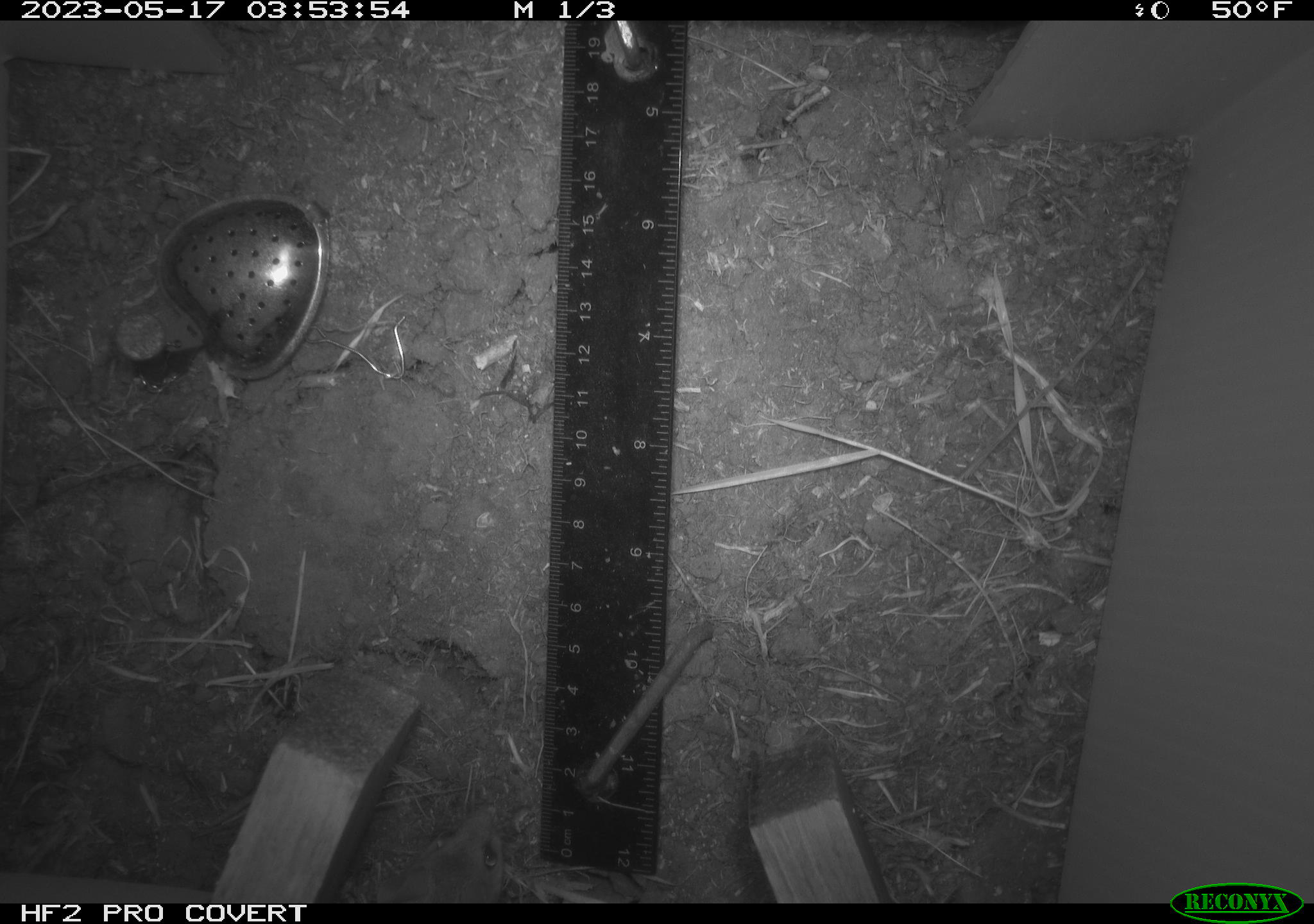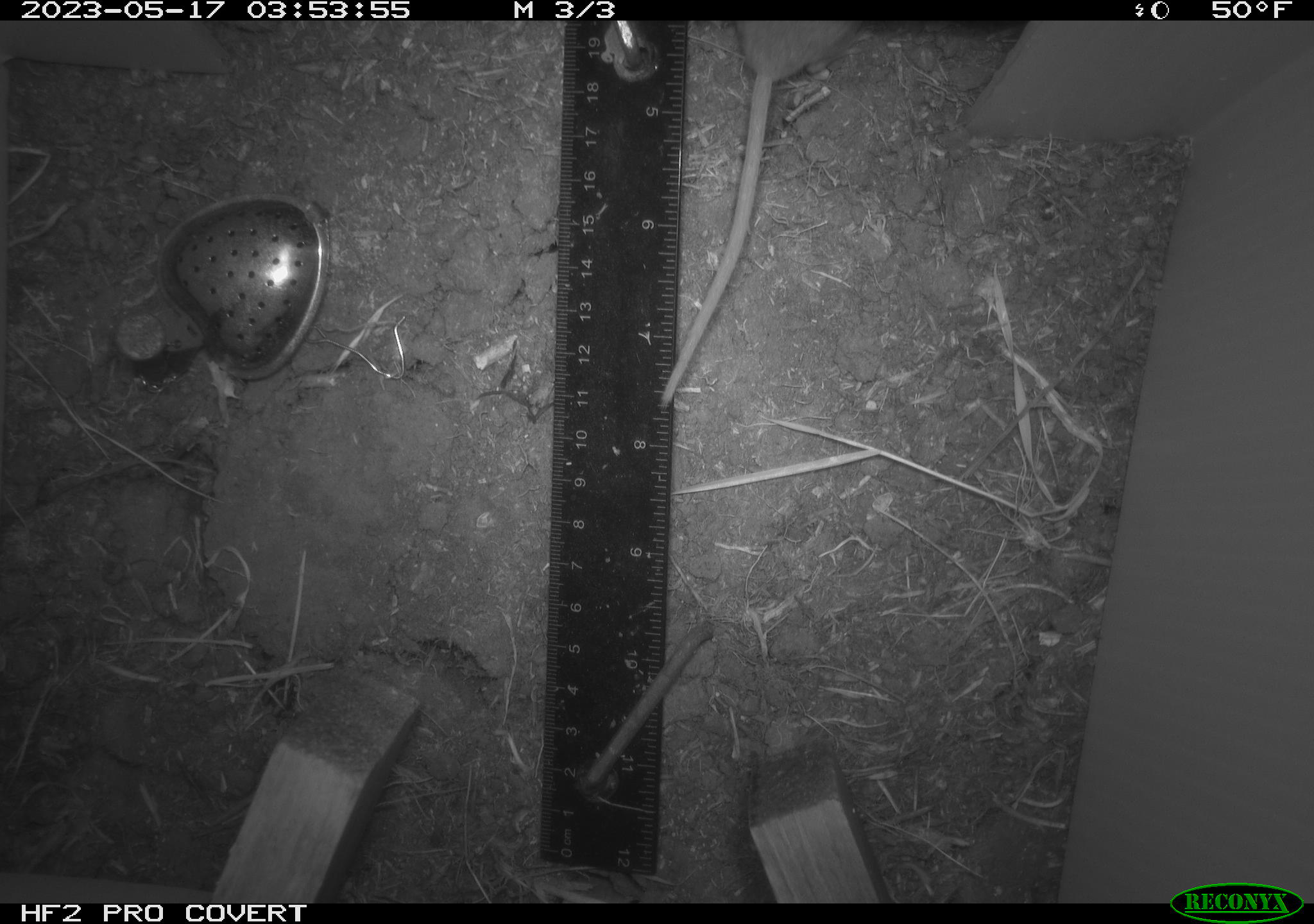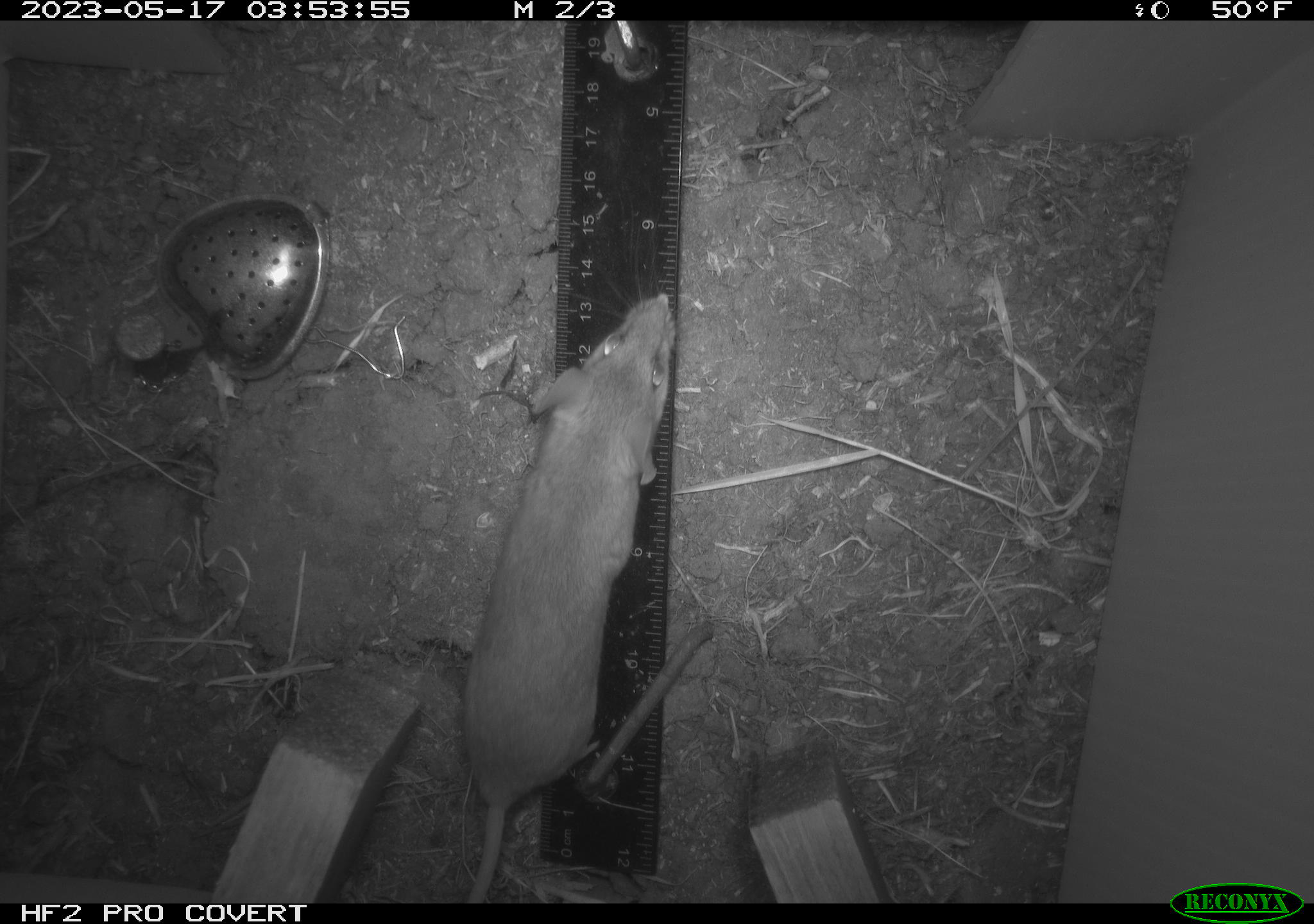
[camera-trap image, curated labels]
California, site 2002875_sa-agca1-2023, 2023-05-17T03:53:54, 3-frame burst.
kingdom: Animalia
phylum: Chordata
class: Mammalia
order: Rodentia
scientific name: Rodentia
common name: mouse species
Mouse species (Rodentia).